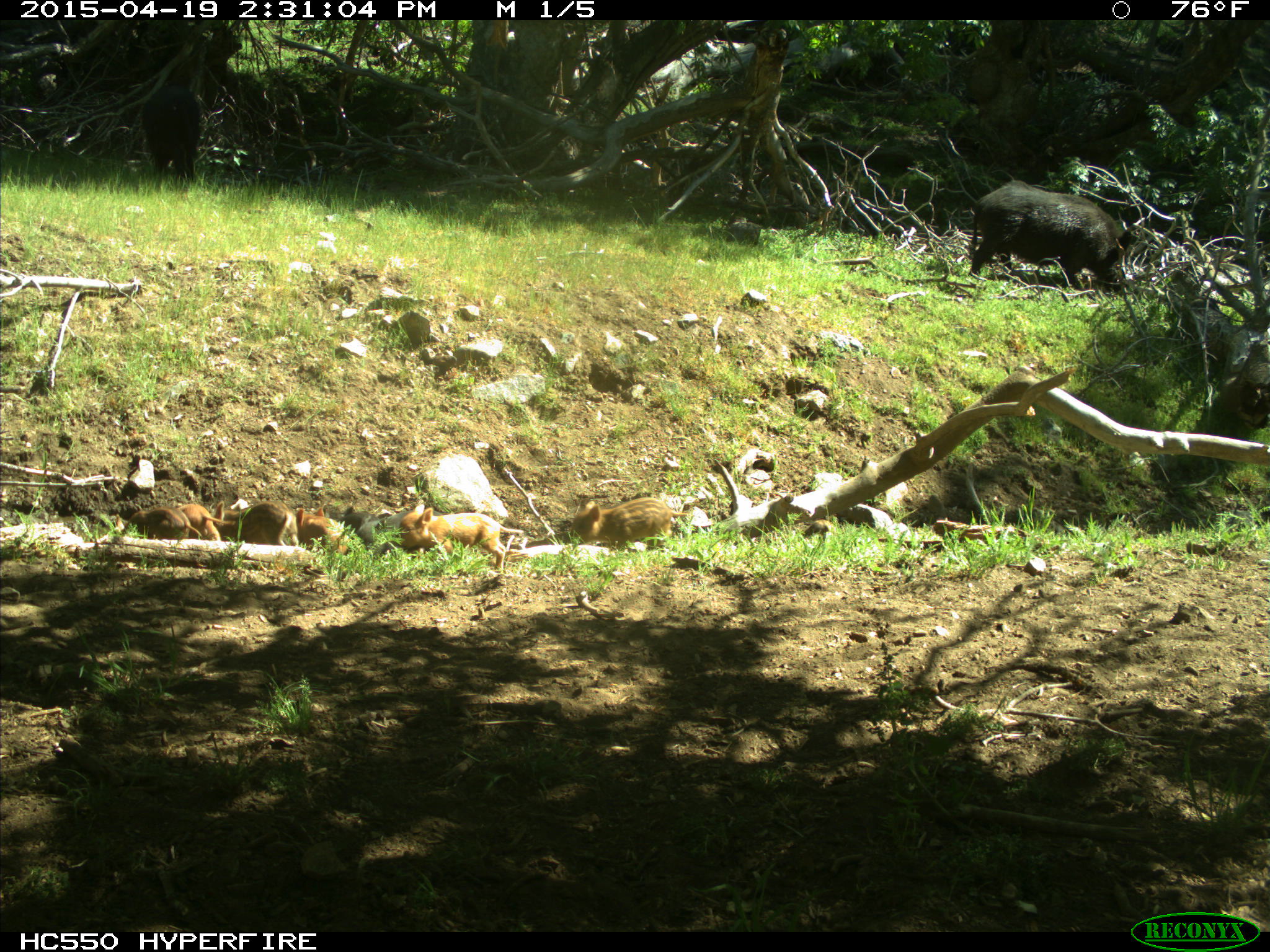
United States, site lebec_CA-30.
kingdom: Animalia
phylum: Chordata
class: Mammalia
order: Artiodactyla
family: Suidae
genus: Sus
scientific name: Sus scrofa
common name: wild boar